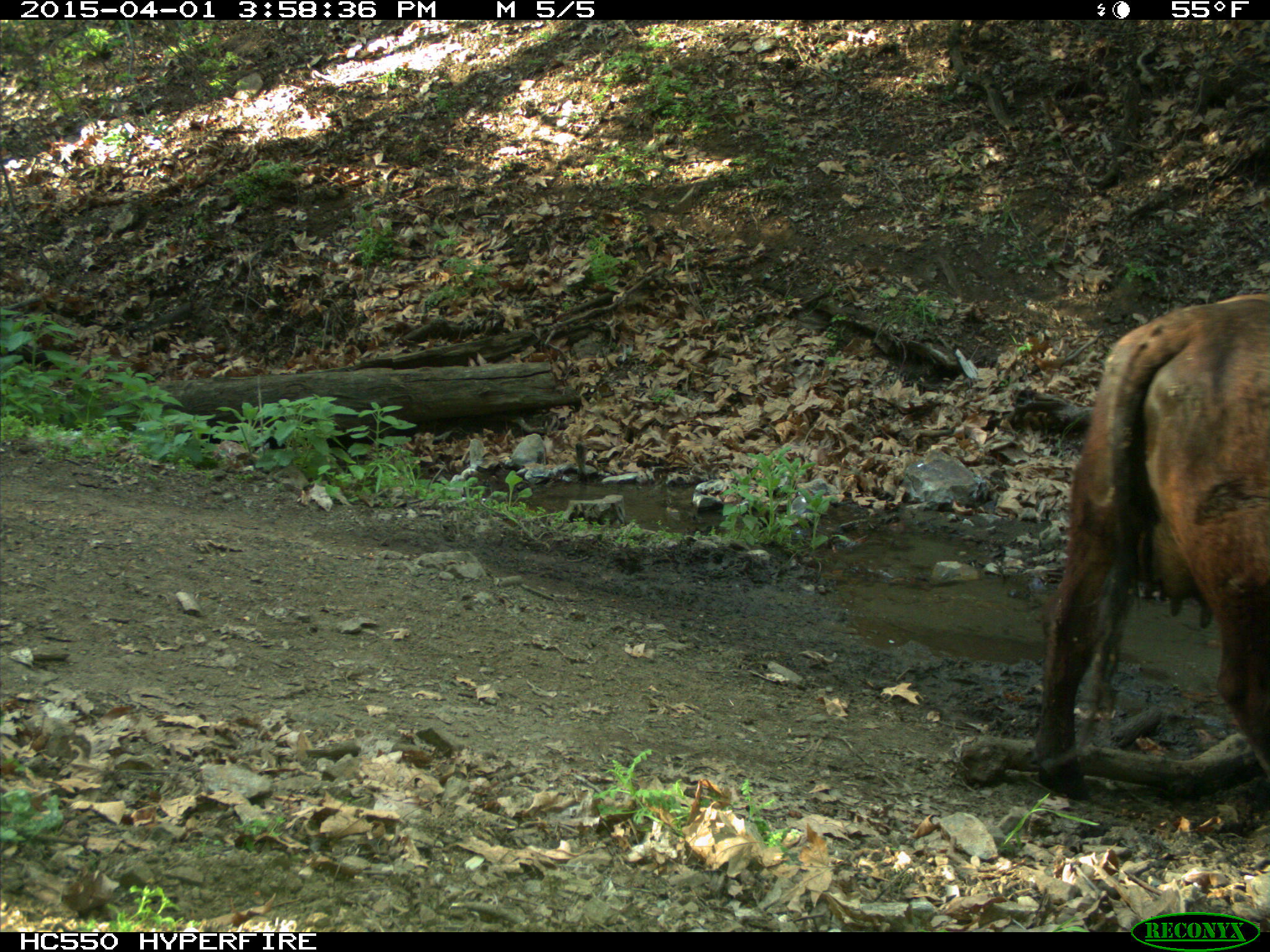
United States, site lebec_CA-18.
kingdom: Animalia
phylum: Chordata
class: Mammalia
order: Artiodactyla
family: Bovidae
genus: Bos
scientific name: Bos taurus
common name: domestic cow